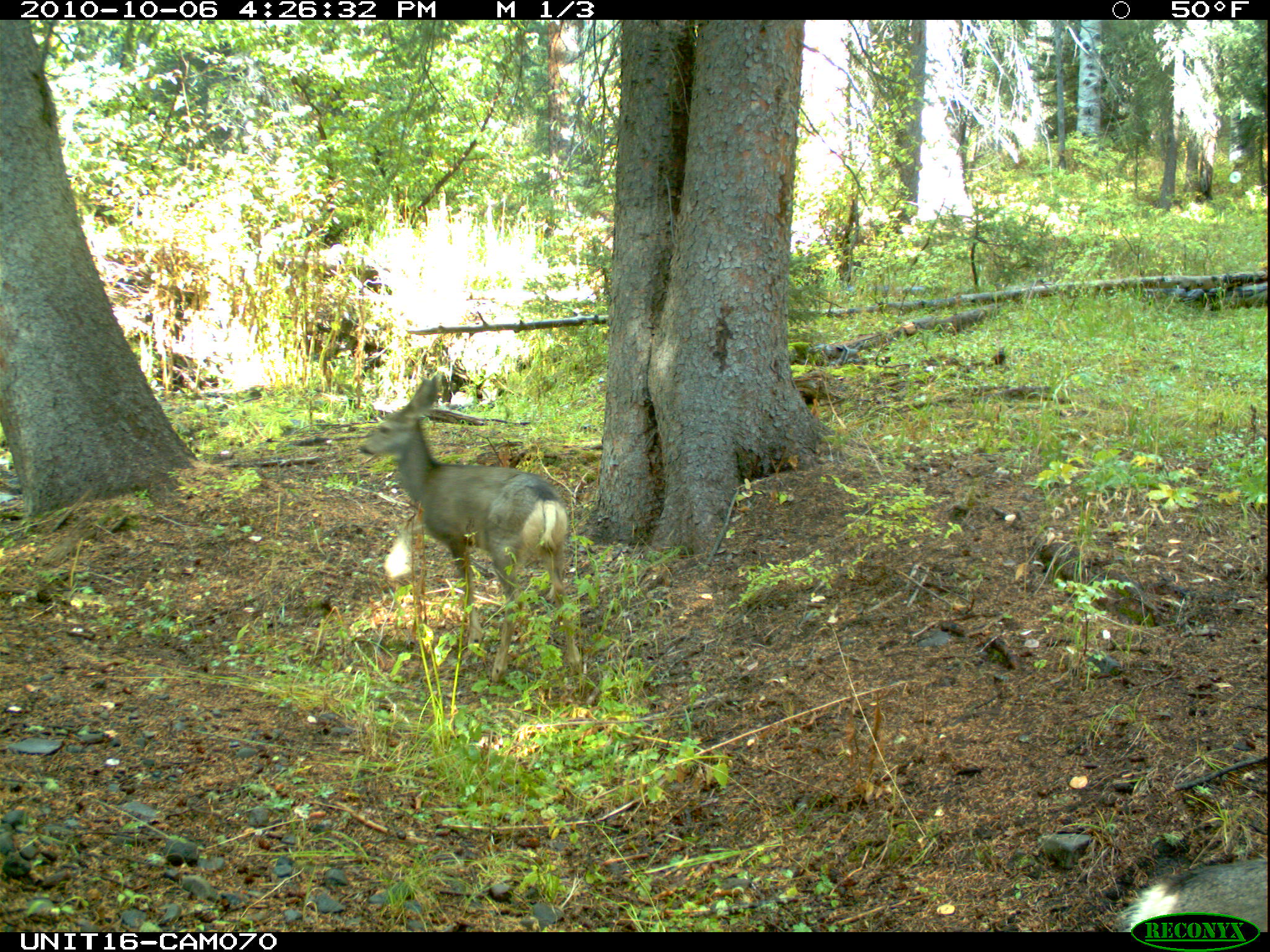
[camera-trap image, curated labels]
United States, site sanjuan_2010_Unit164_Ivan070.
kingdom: Animalia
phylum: Chordata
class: Mammalia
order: Artiodactyla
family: Cervidae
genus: Odocoileus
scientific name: Odocoileus hemionus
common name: mule deer